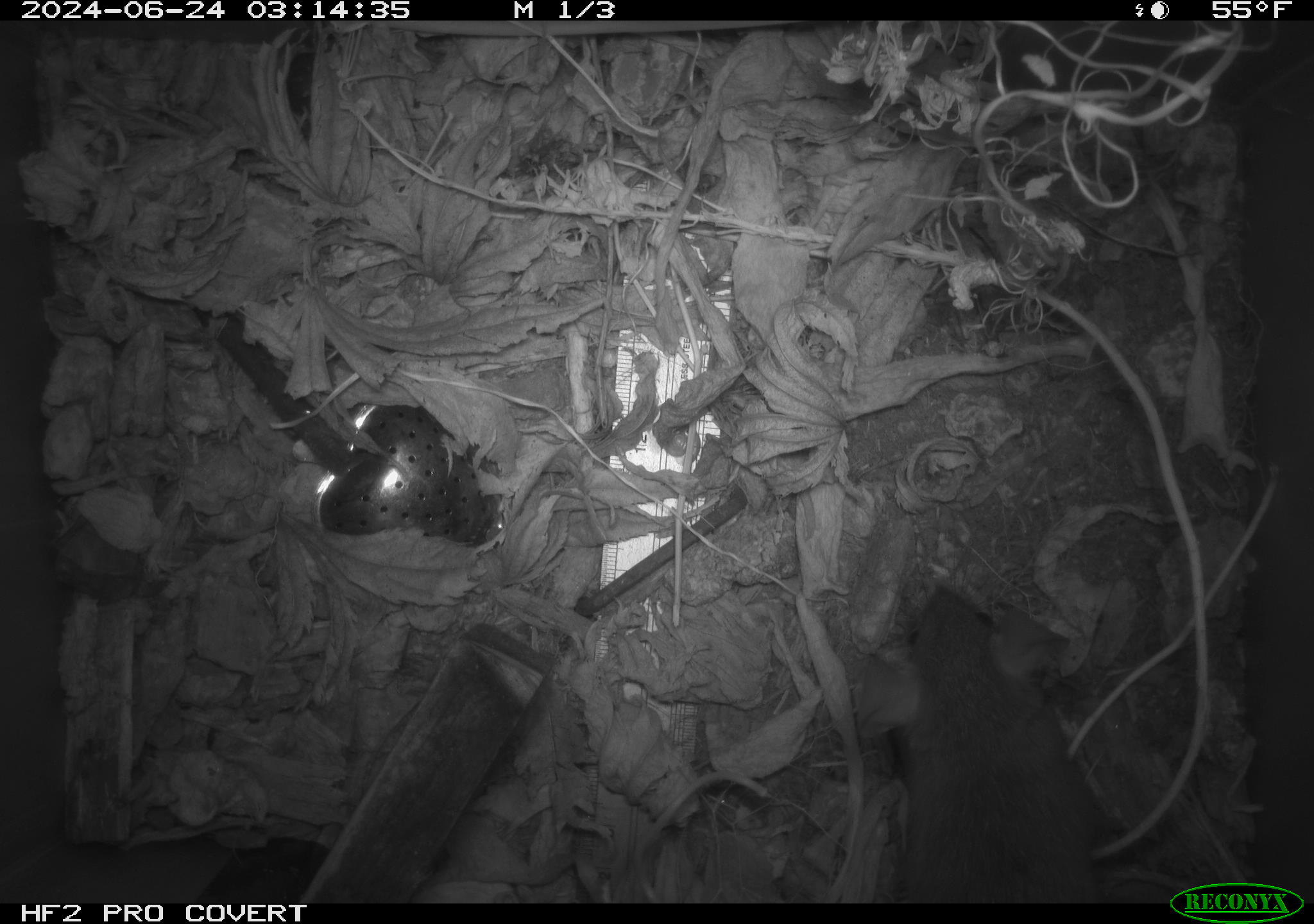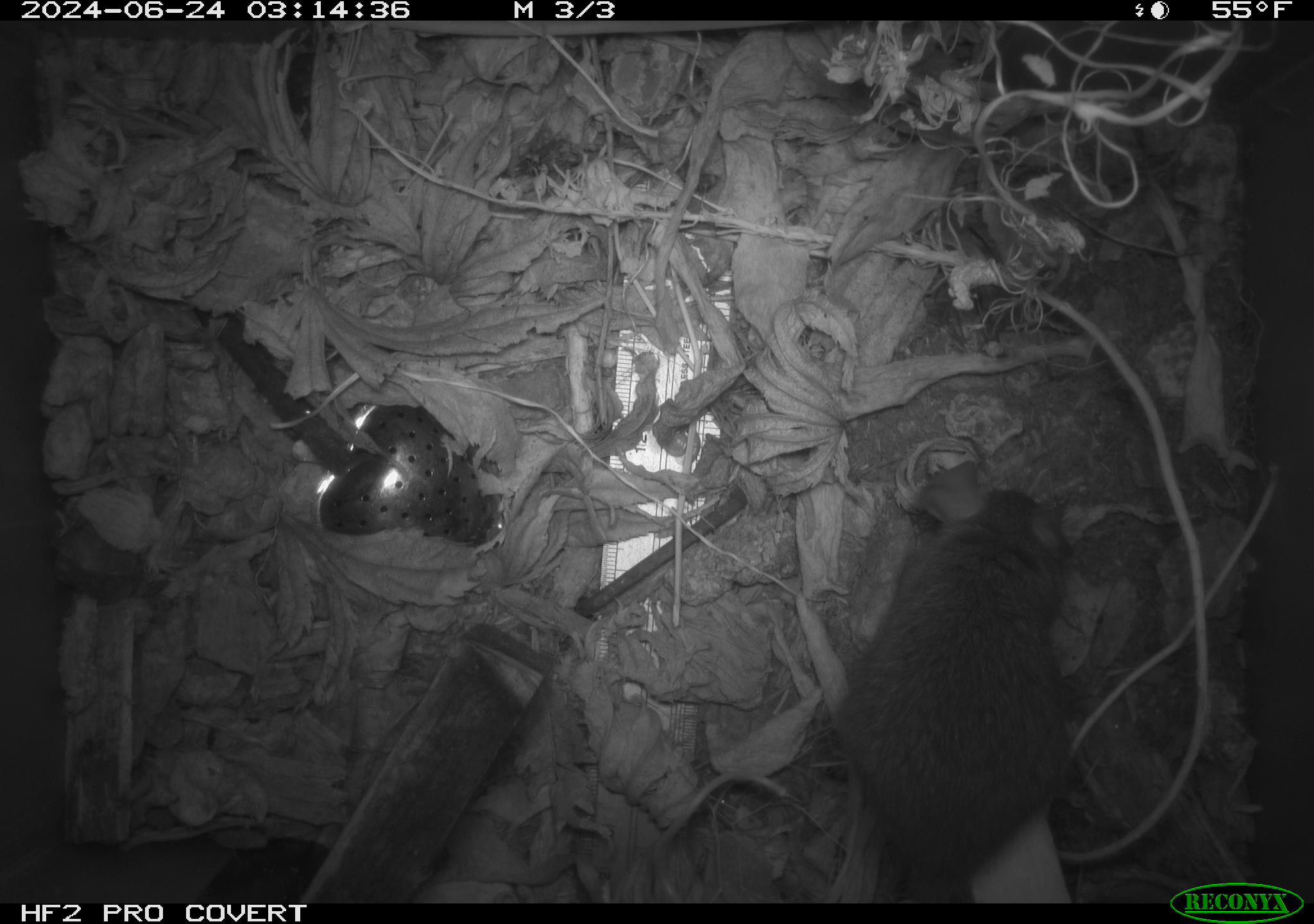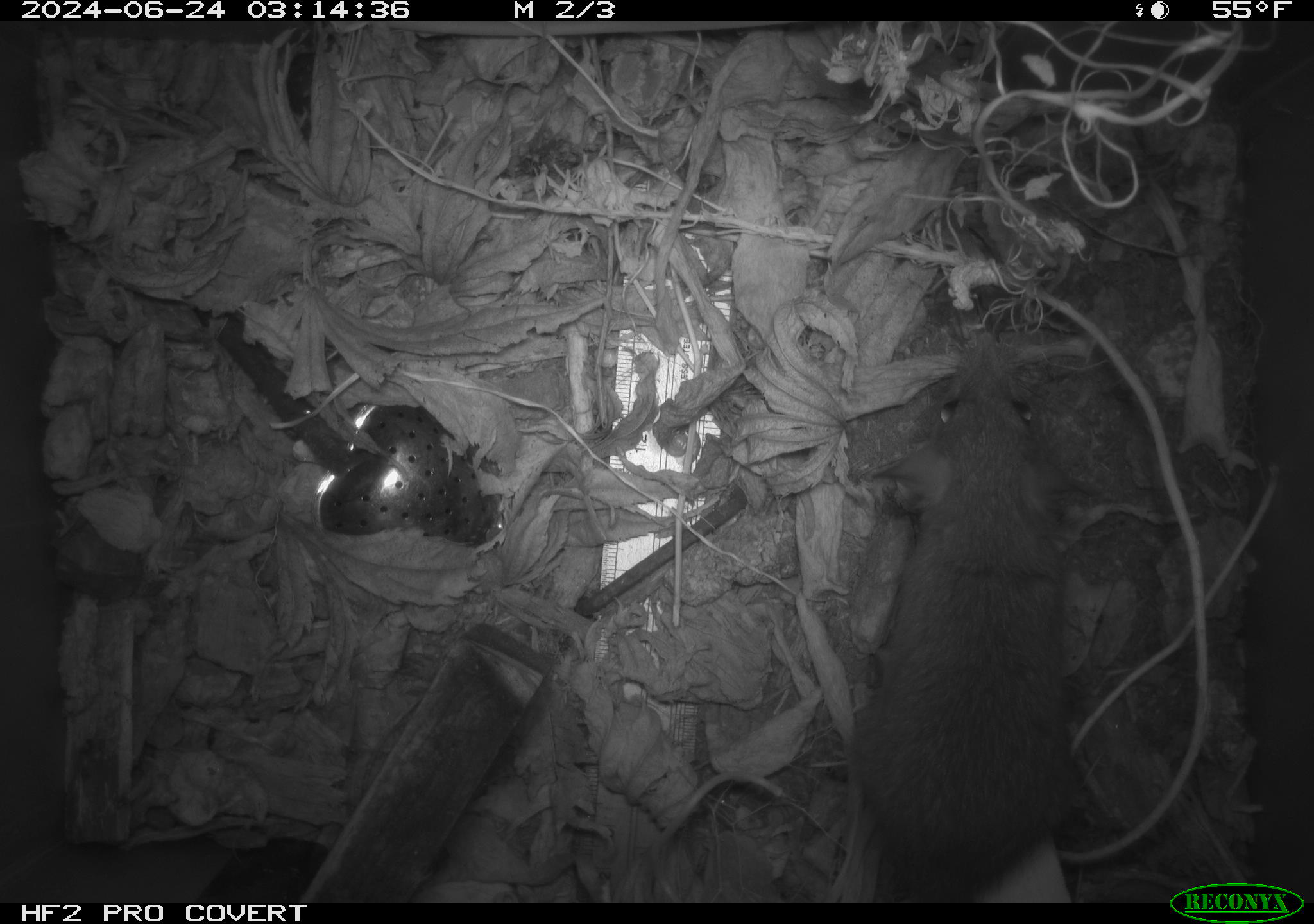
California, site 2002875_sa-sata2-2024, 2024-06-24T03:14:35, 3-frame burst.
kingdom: Animalia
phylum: Chordata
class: Mammalia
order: Rodentia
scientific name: Rodentia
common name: mouse species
Mouse species (Rodentia).